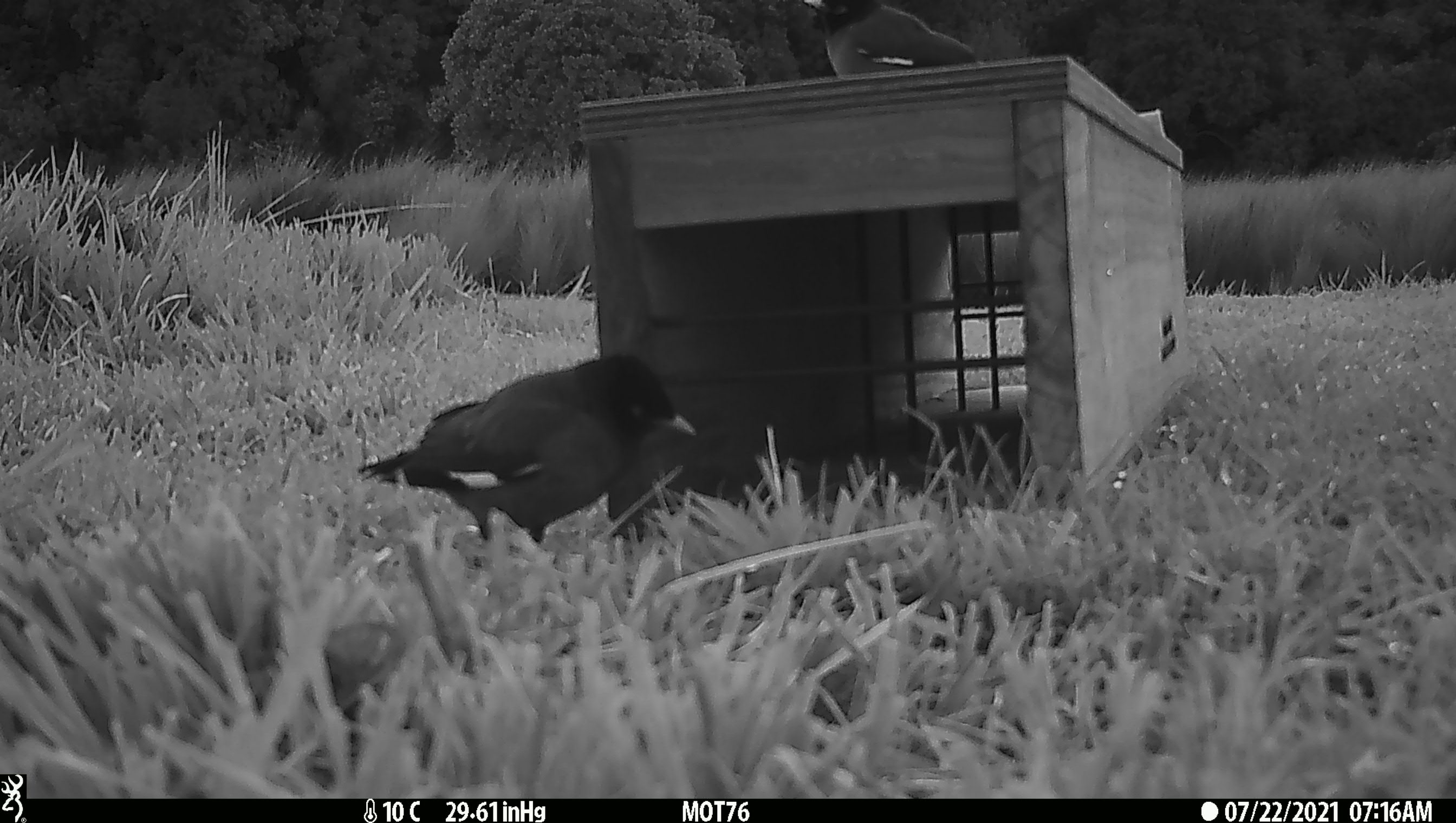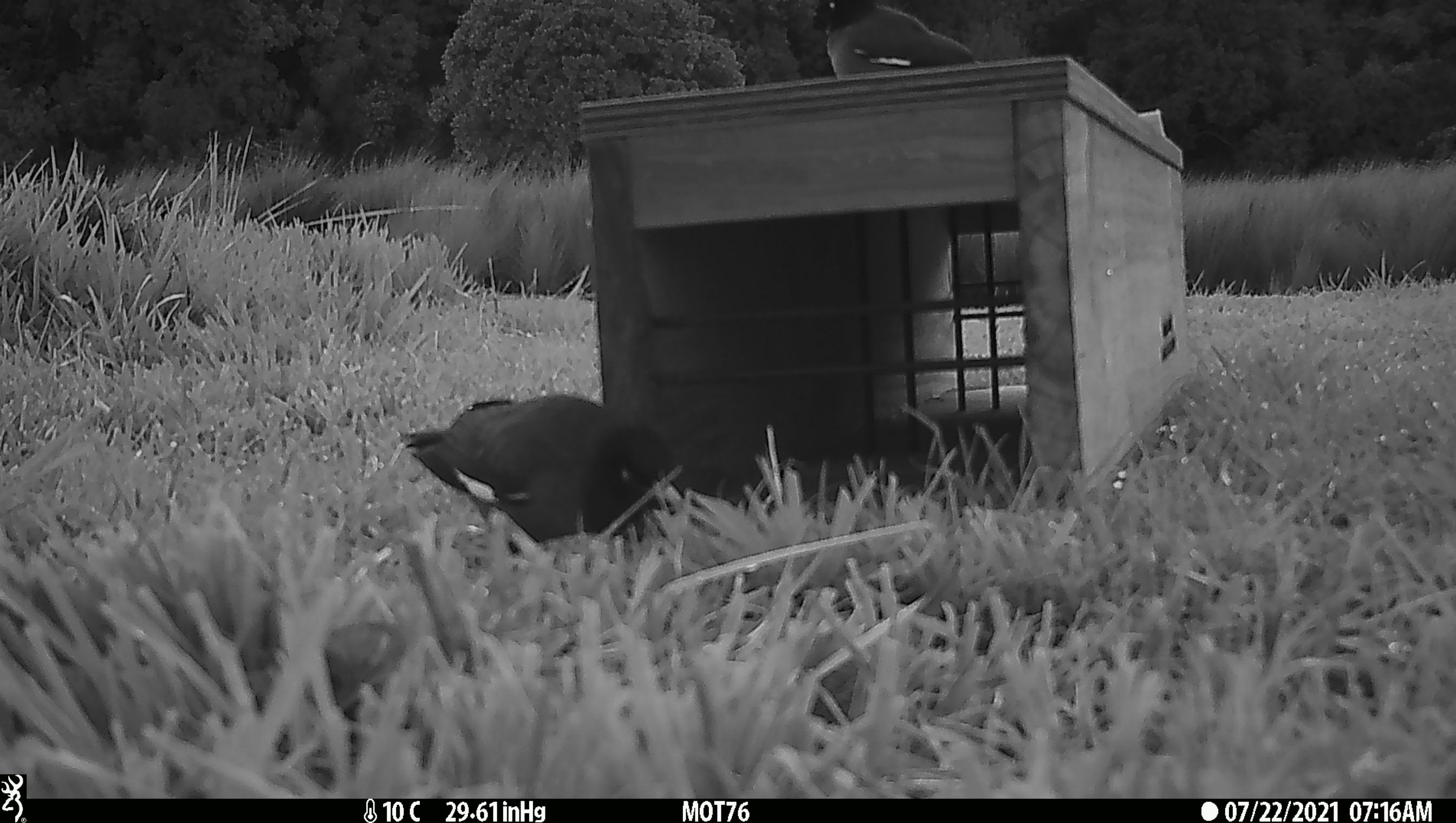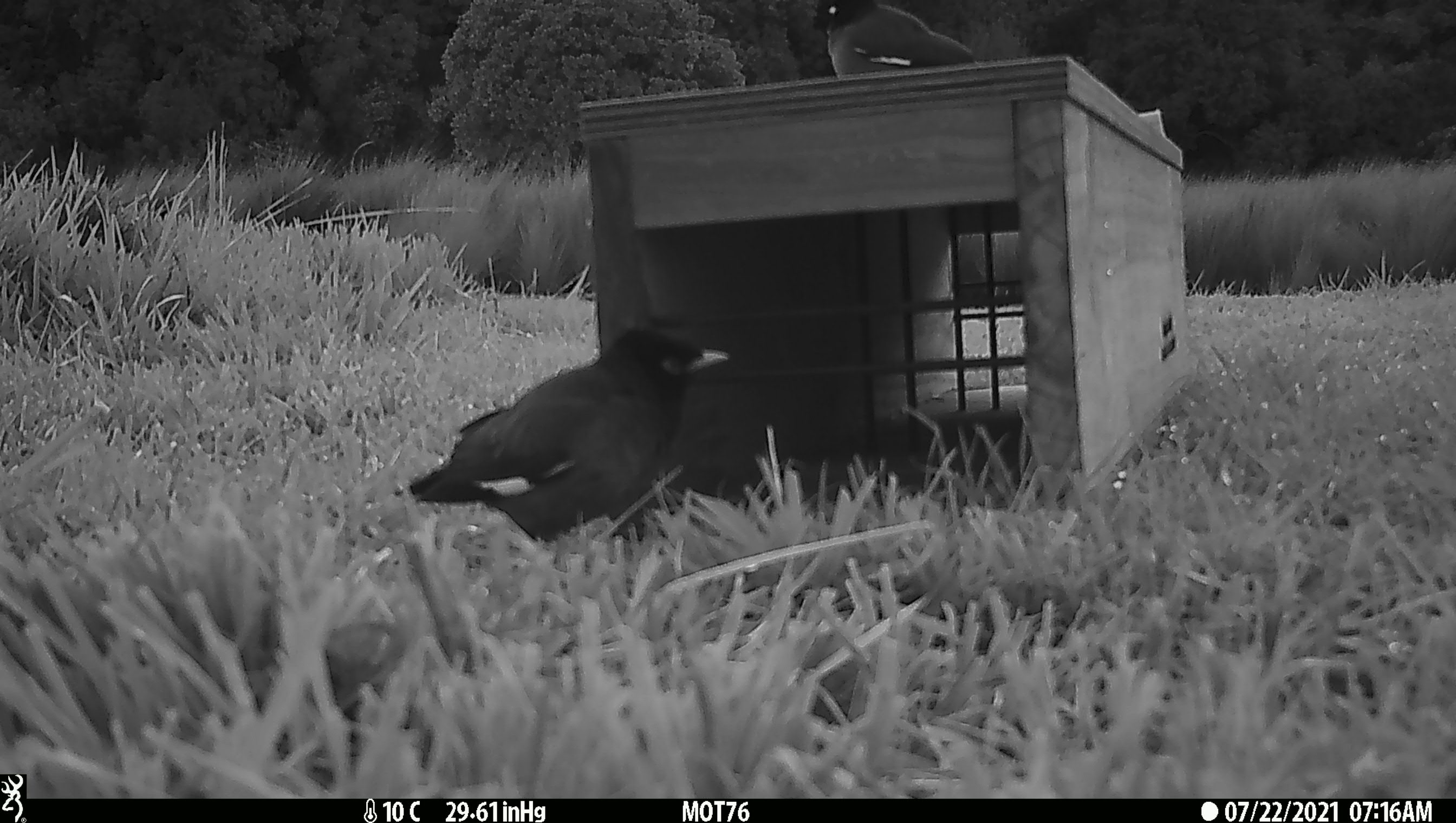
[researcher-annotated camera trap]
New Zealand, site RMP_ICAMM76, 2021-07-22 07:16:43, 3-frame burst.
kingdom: Animalia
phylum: Chordata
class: Aves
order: Passeriformes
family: Sturnidae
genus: Acridotheres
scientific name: Acridotheres tristis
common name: common myna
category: myna